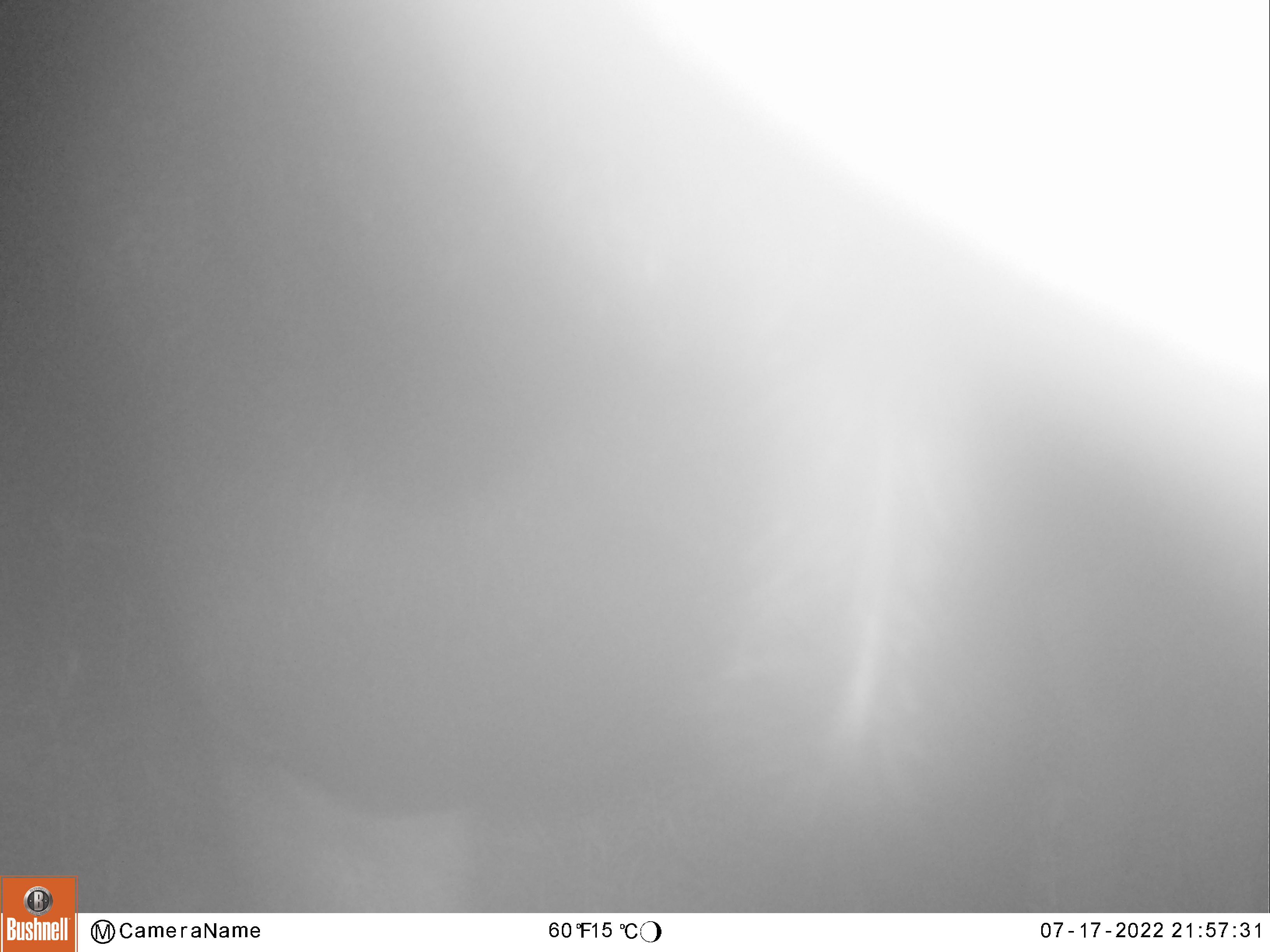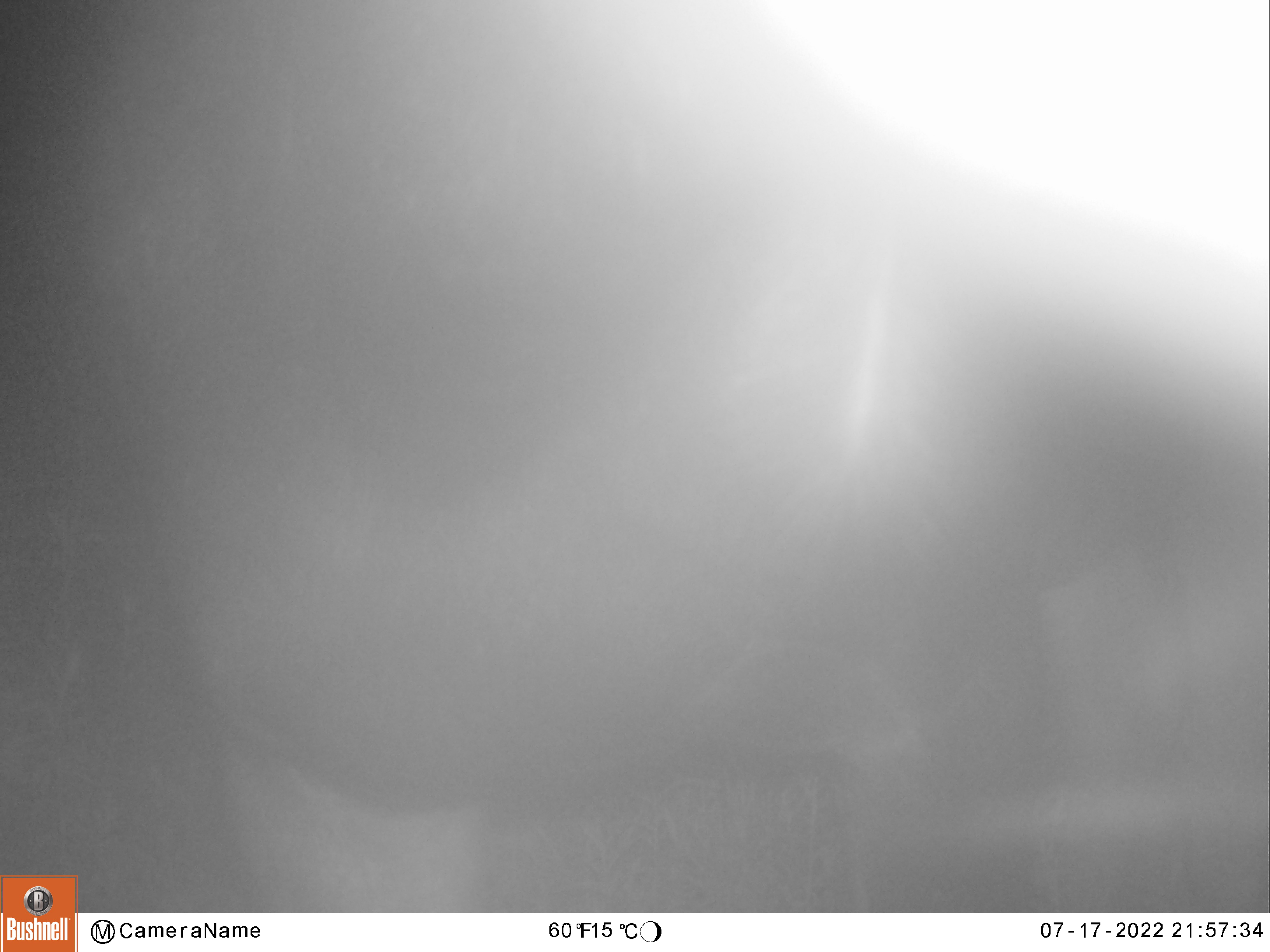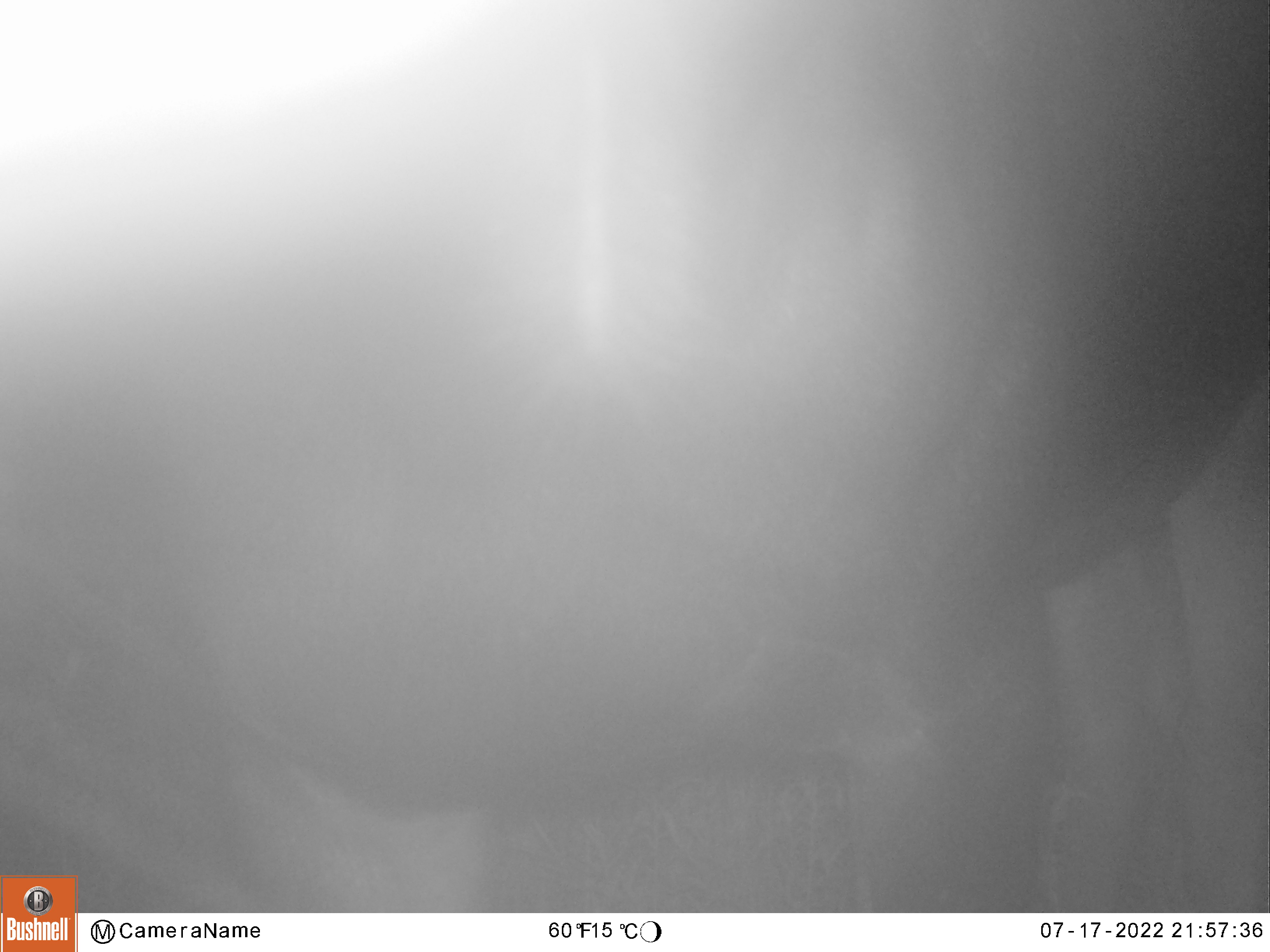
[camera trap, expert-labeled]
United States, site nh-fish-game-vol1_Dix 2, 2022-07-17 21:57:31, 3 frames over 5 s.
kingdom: Animalia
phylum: Chordata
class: Mammalia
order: Artiodactyla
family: Cervidae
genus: Alces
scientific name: Alces alces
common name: moose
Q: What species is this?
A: Moose (Alces alces).